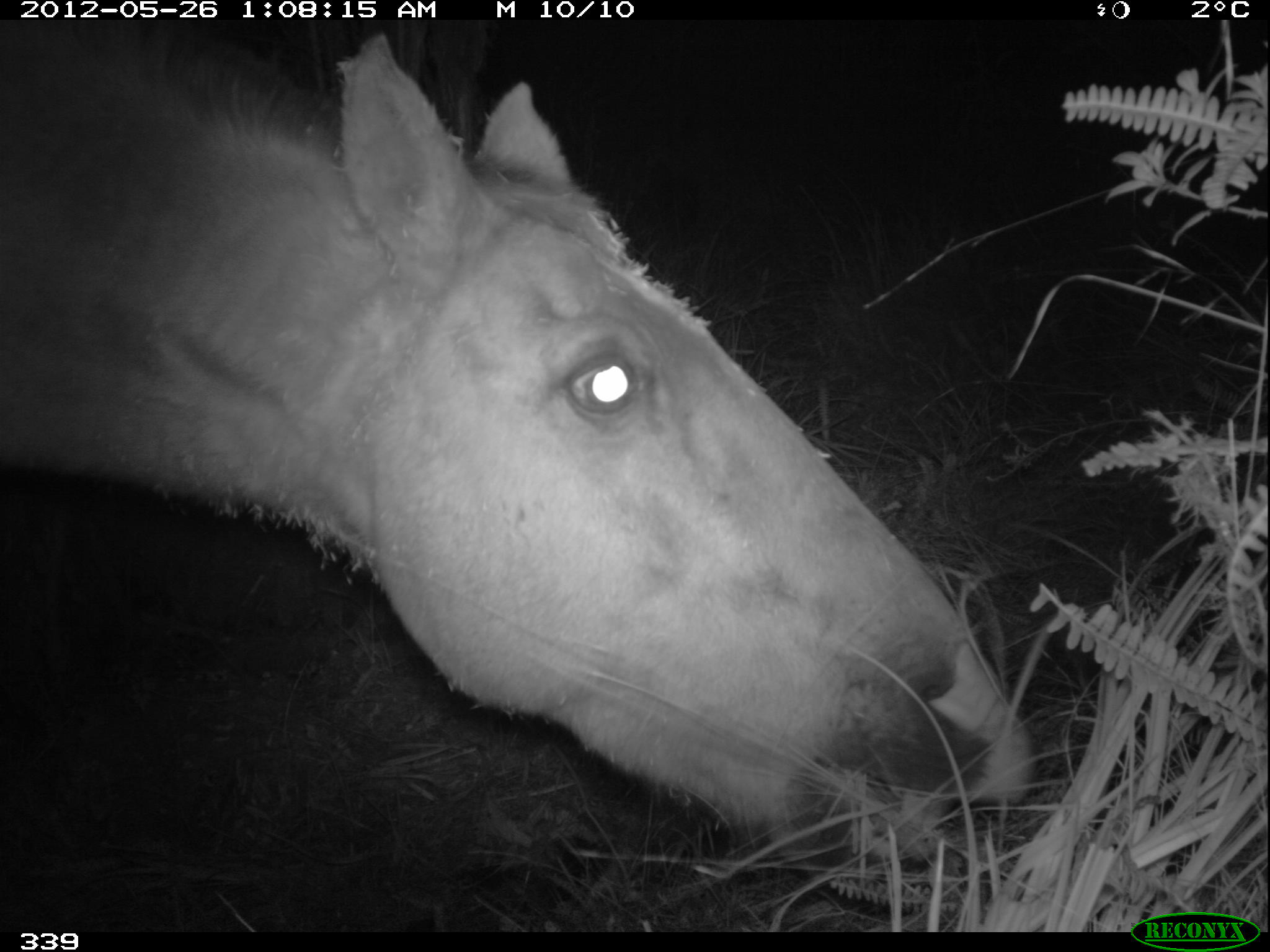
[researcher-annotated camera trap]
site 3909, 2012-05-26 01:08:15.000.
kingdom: Animalia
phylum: Chordata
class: Mammalia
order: Perissodactyla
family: Equidae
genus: Equus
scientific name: Equus caballus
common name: domestic horse